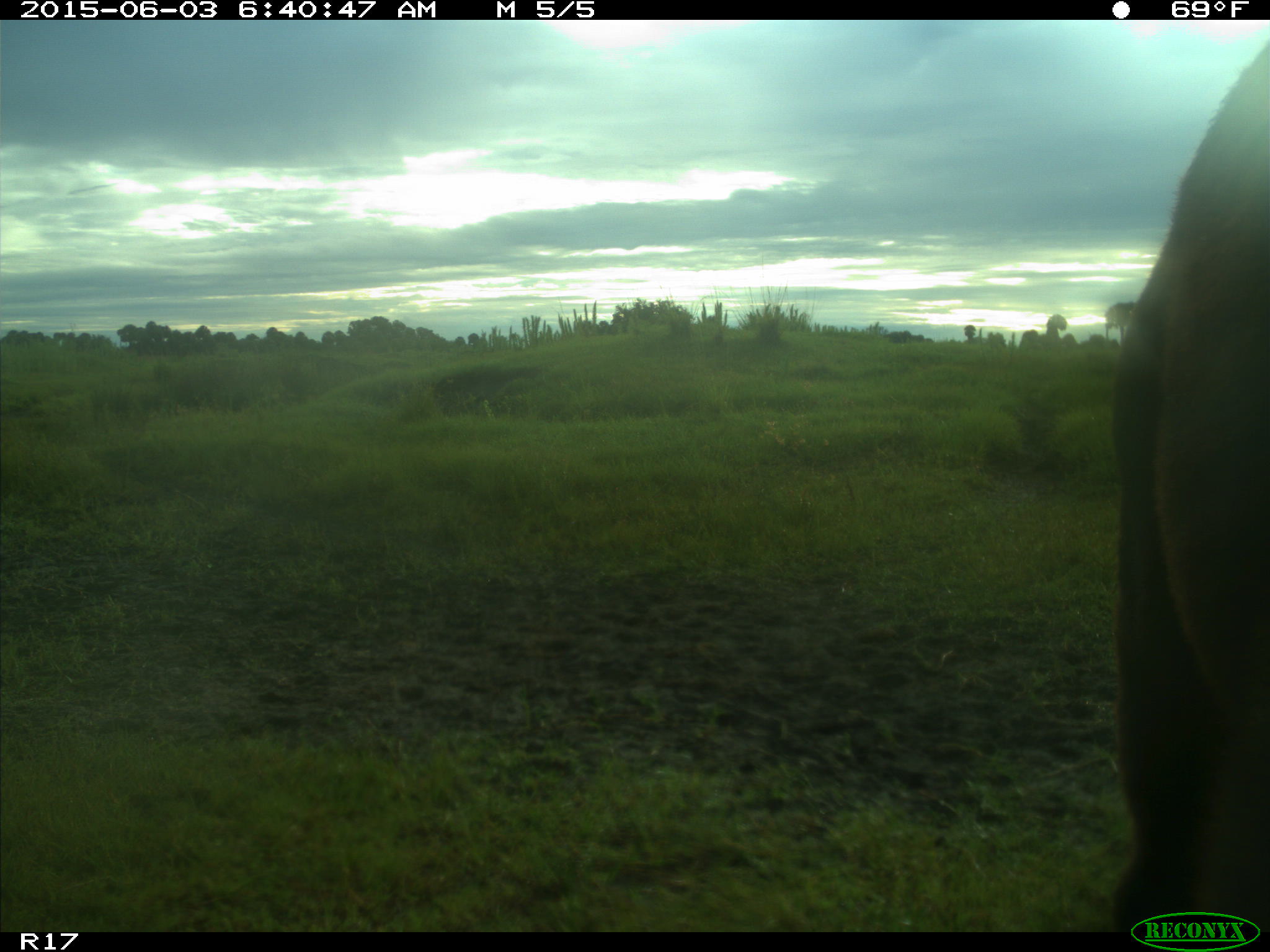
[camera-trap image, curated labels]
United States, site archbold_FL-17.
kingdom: Animalia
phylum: Chordata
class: Mammalia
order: Artiodactyla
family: Bovidae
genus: Bos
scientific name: Bos taurus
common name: domestic cow